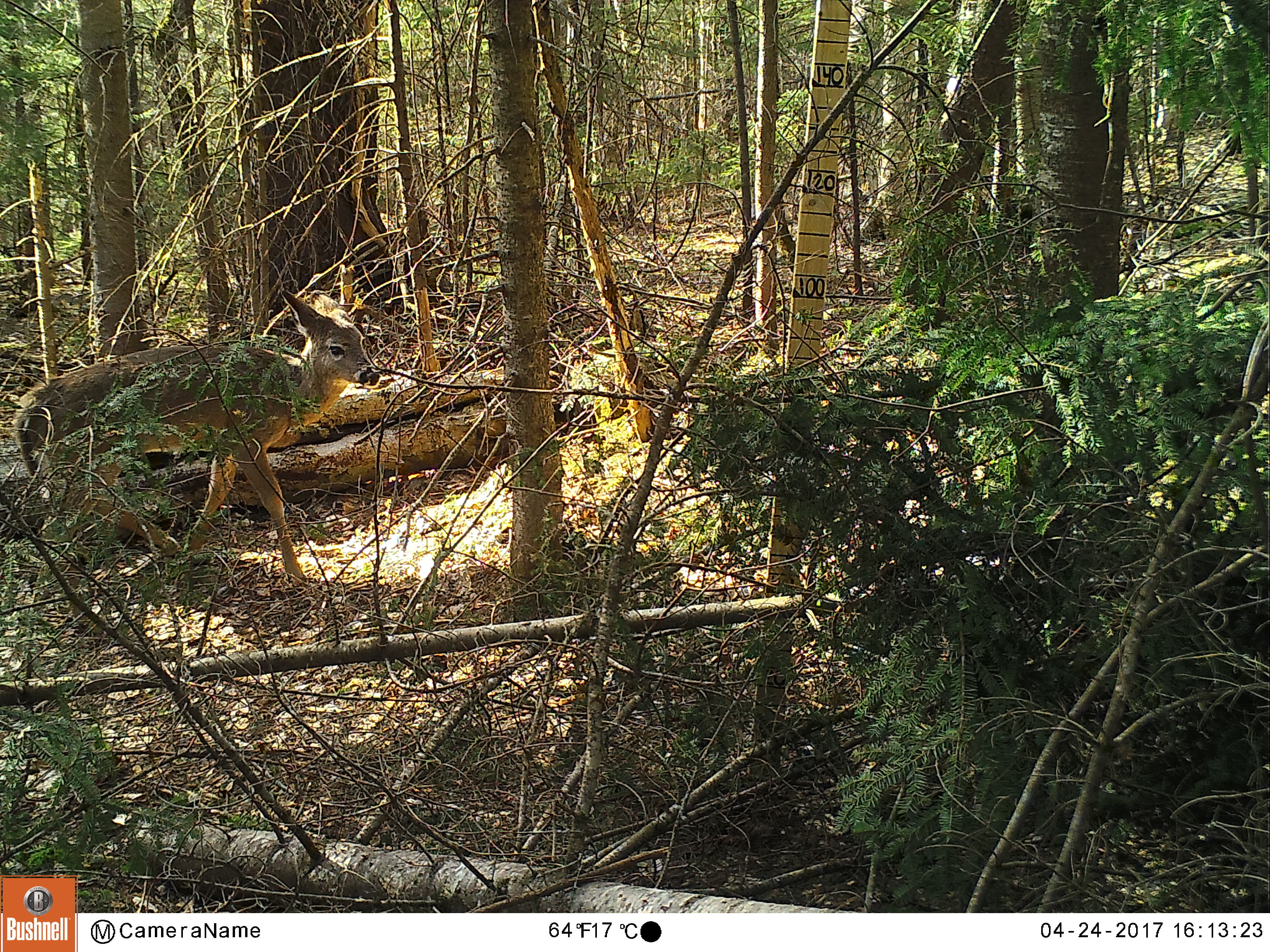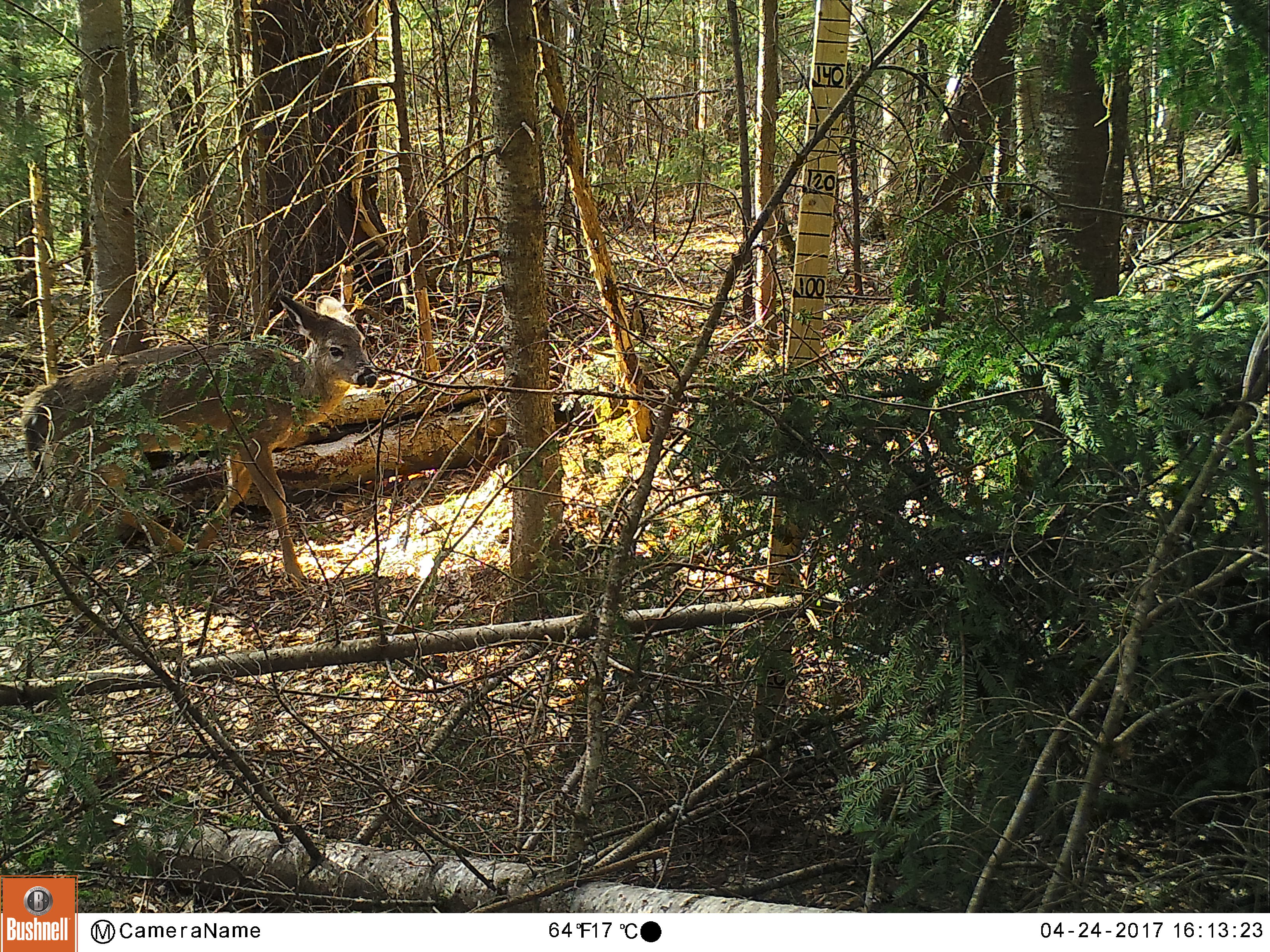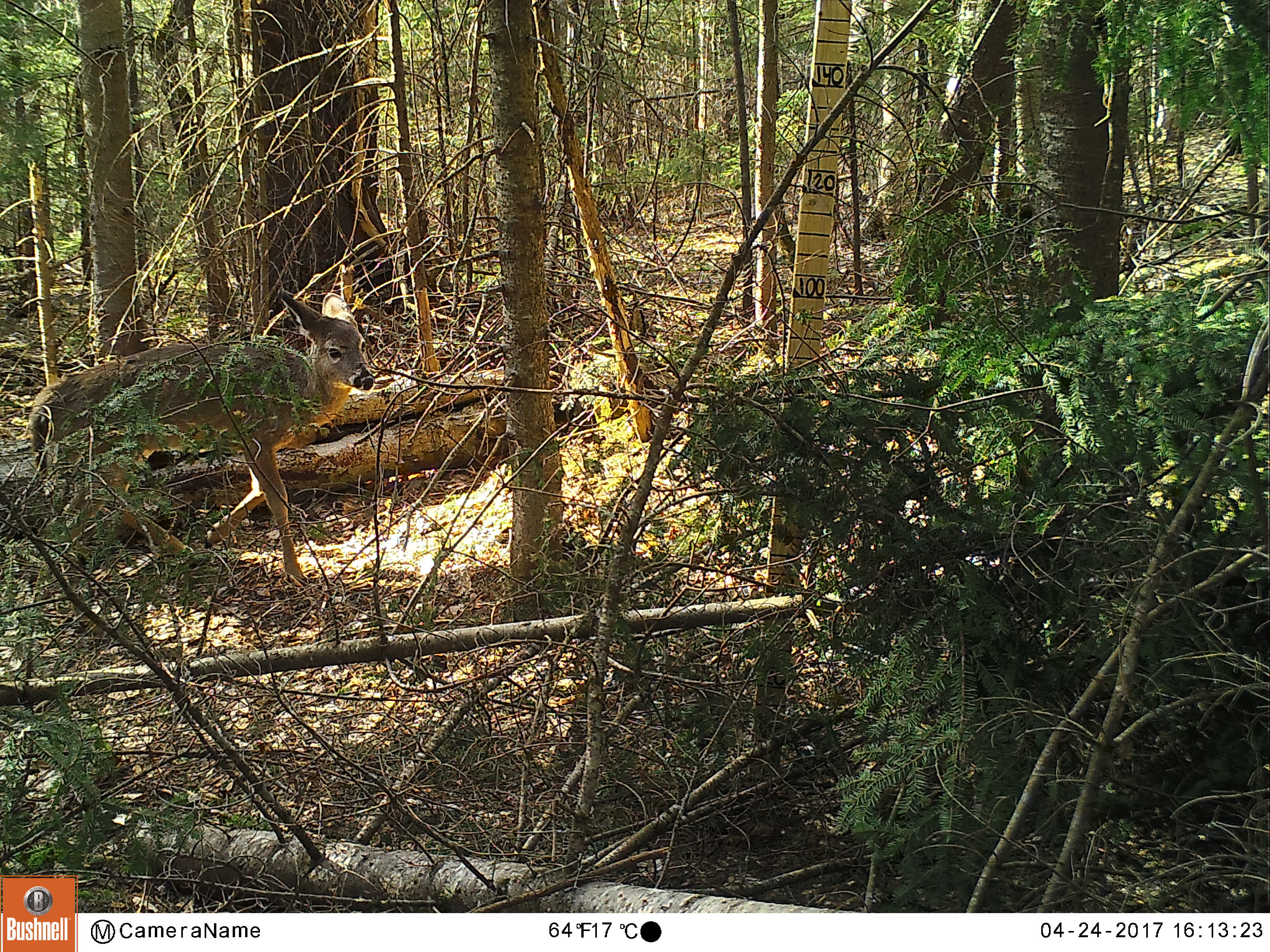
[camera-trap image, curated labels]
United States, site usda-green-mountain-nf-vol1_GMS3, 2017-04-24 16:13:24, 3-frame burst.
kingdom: Animalia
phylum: Chordata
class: Mammalia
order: Artiodactyla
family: Cervidae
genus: Odocoileus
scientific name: Odocoileus virginianus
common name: white-tailed deer